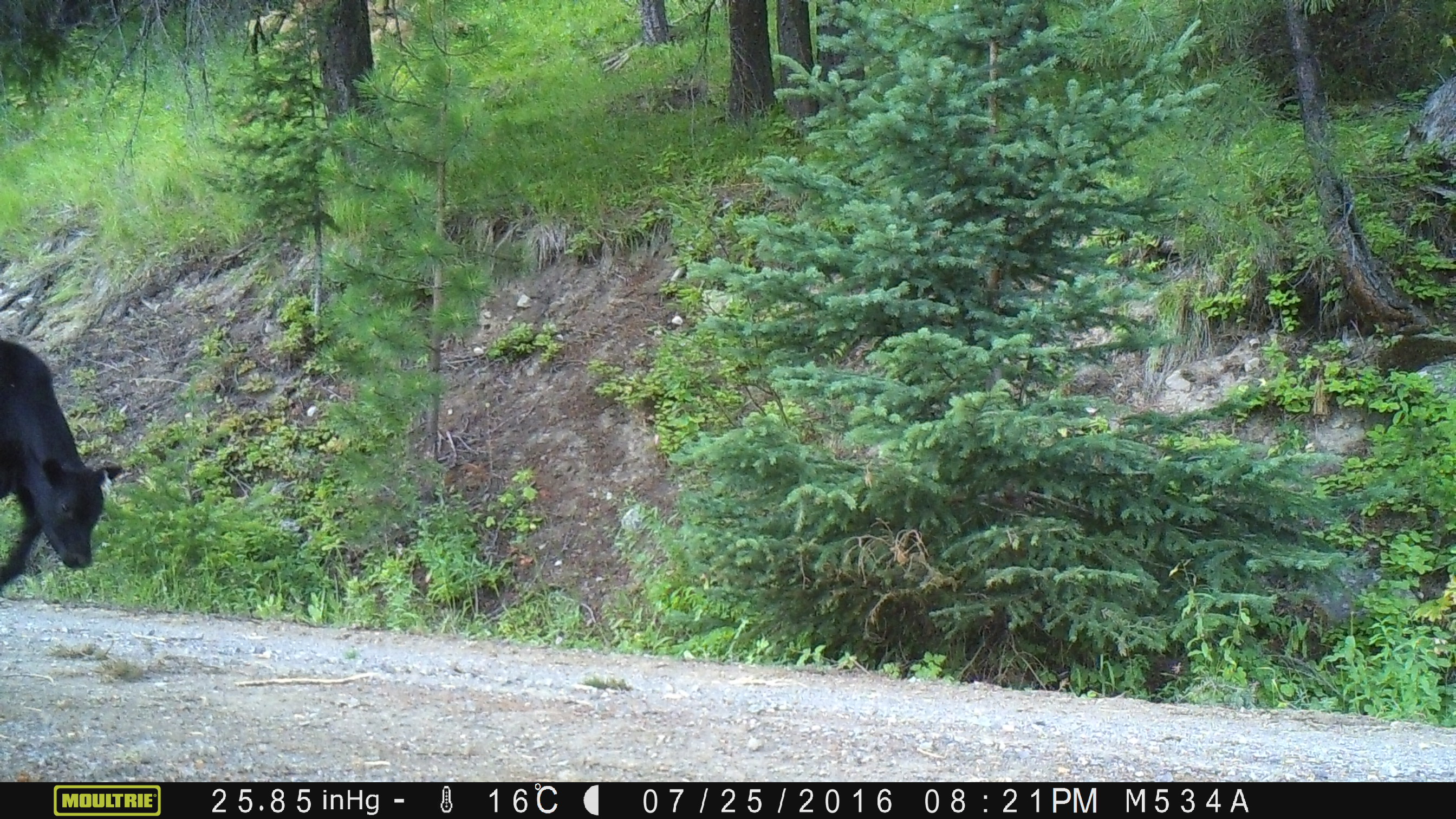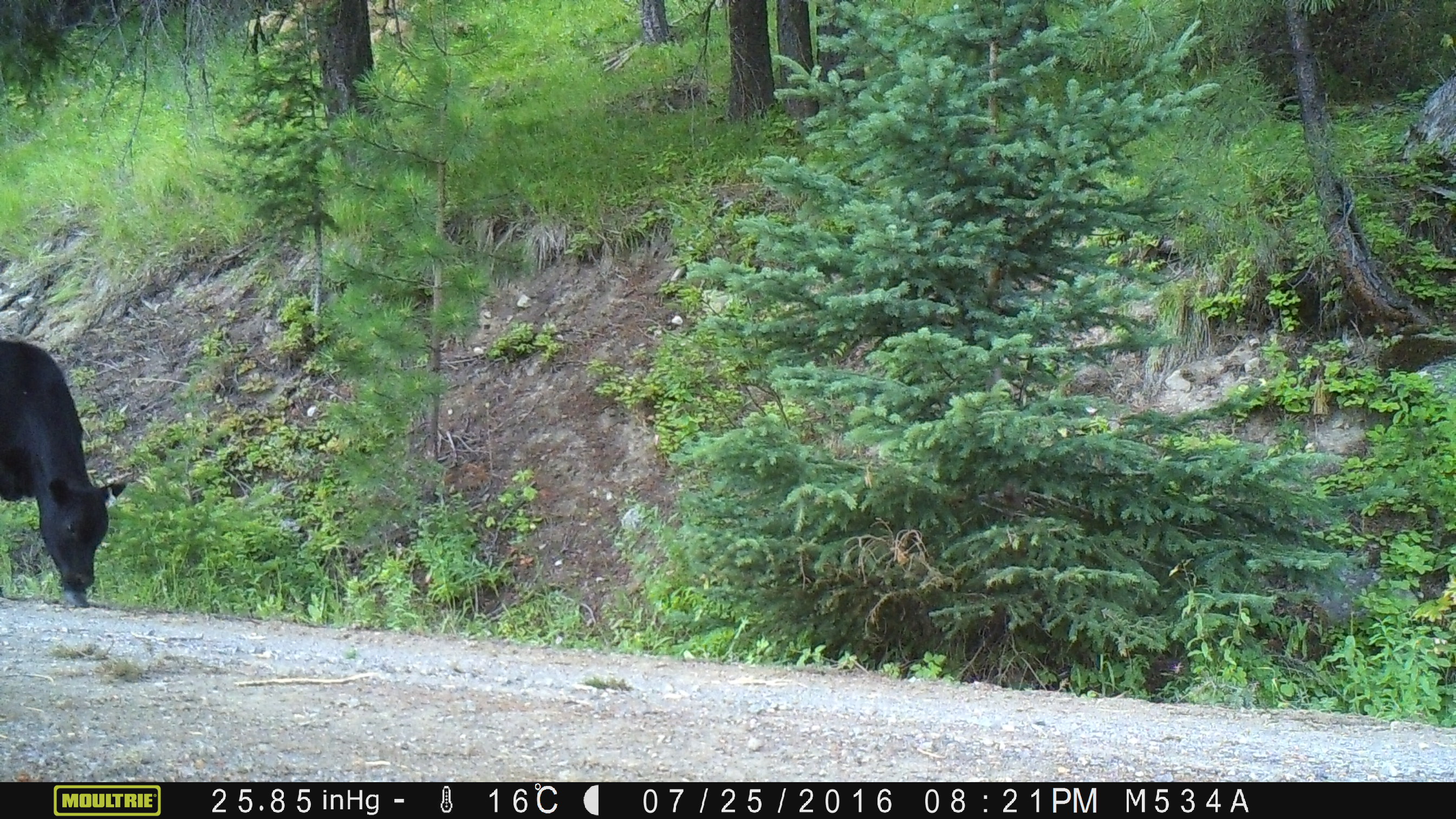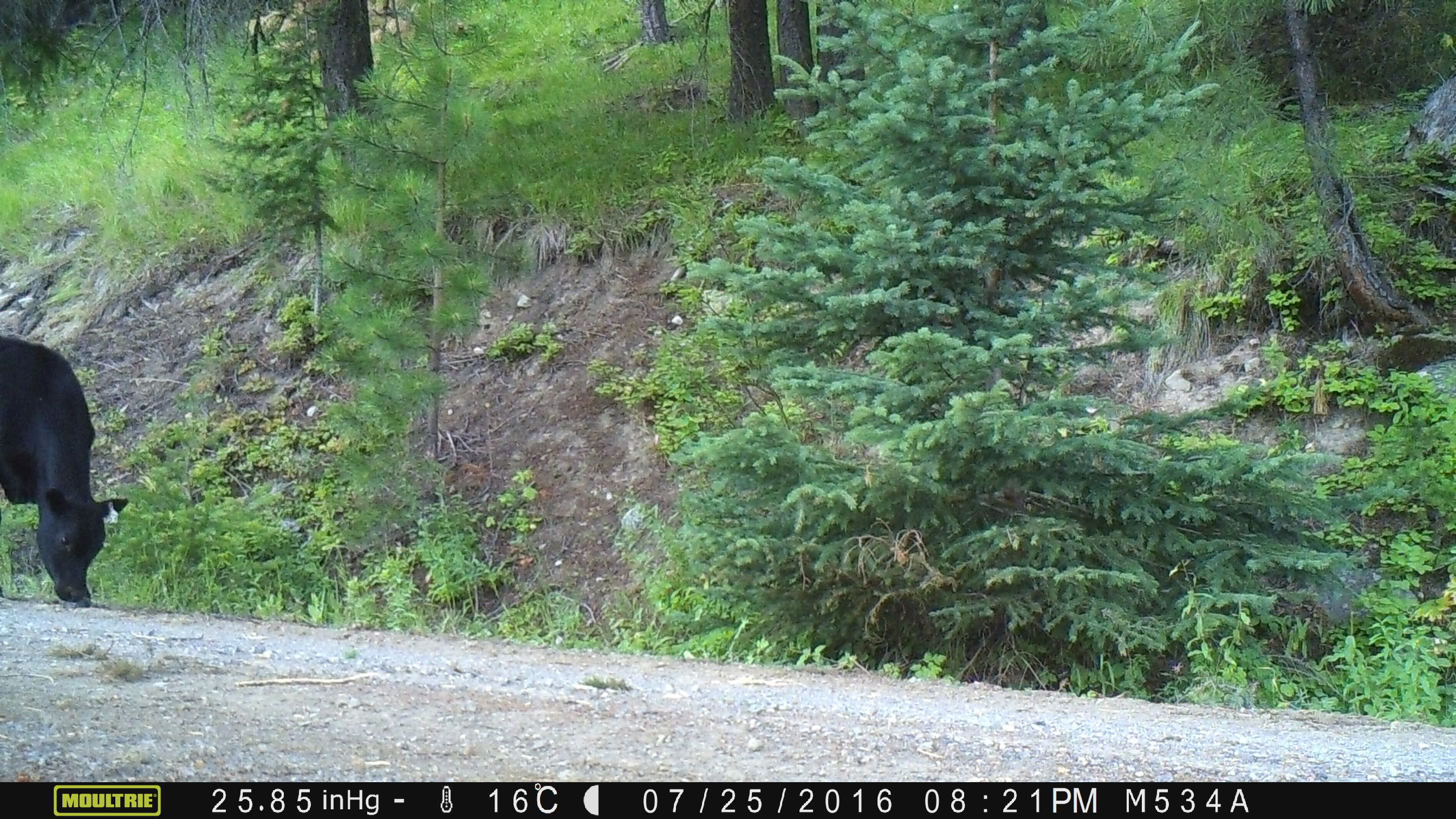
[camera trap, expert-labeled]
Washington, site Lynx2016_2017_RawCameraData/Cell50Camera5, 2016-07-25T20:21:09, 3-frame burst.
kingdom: Animalia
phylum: Chordata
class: Mammalia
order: Artiodactyla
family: Bovidae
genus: Bos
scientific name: Bos taurus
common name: domestic cattle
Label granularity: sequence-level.